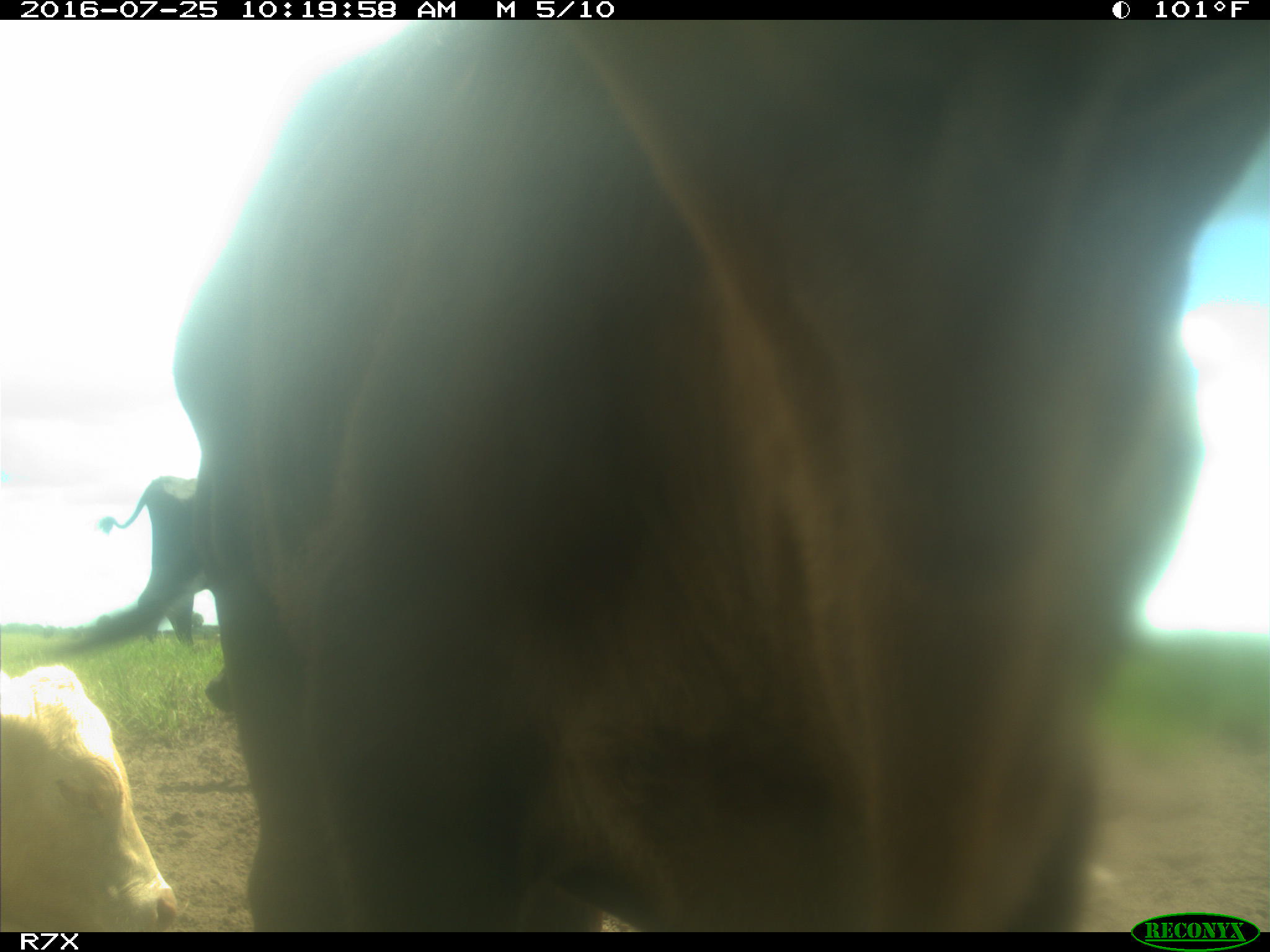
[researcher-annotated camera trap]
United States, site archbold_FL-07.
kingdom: Animalia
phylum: Chordata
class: Mammalia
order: Artiodactyla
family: Bovidae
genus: Bos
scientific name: Bos taurus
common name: domestic cow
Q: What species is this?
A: Bos taurus (domestic cow).